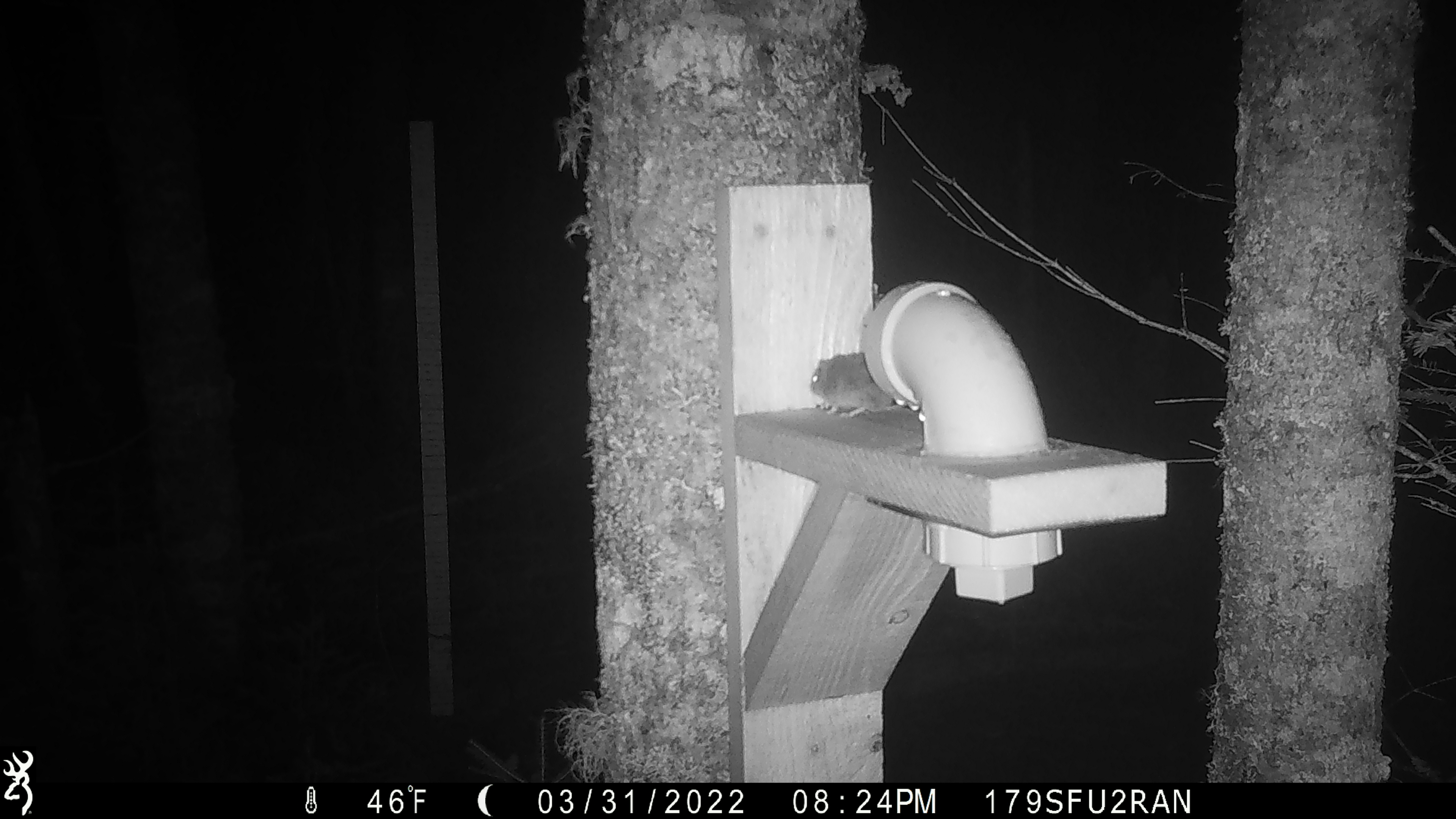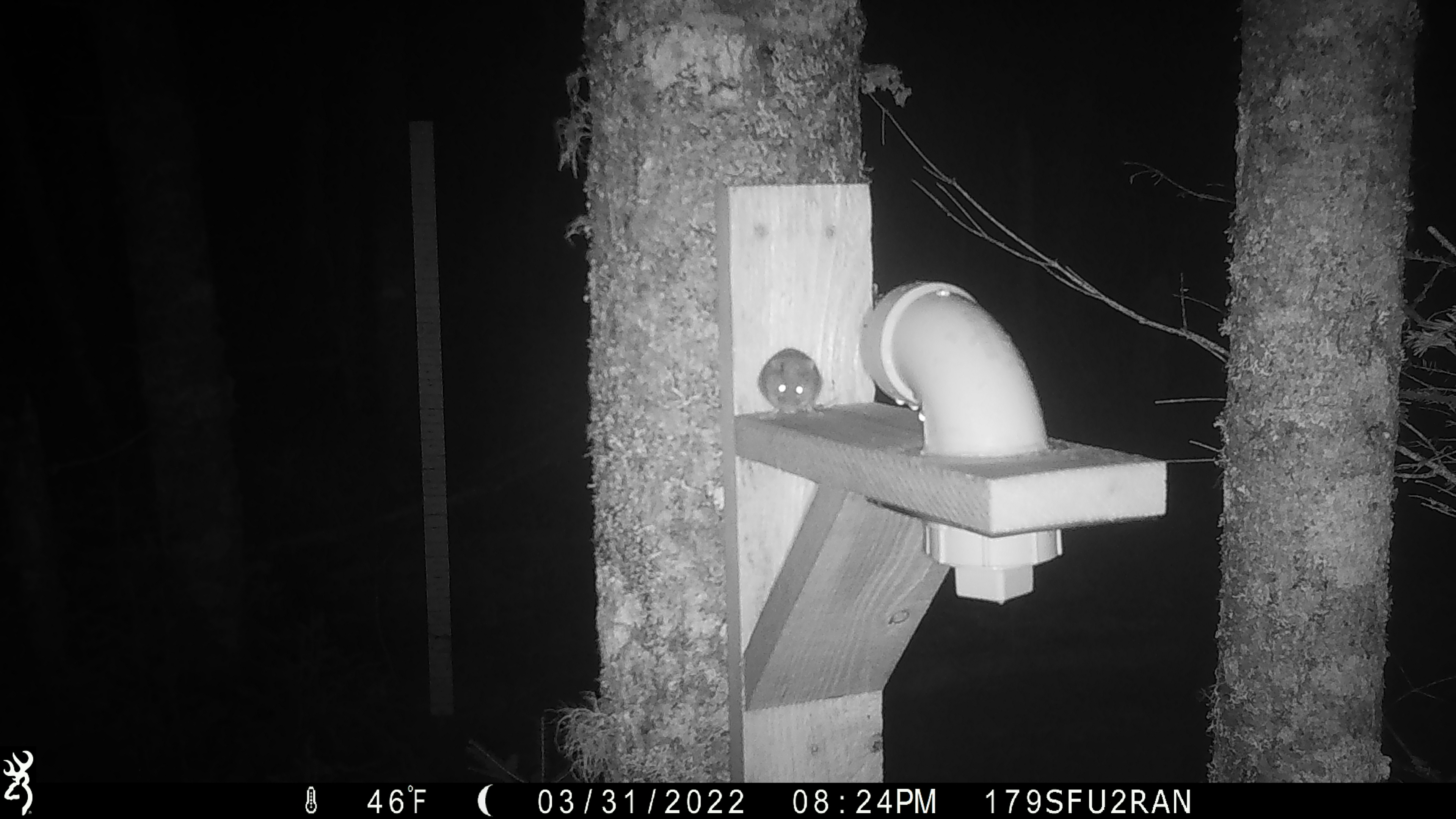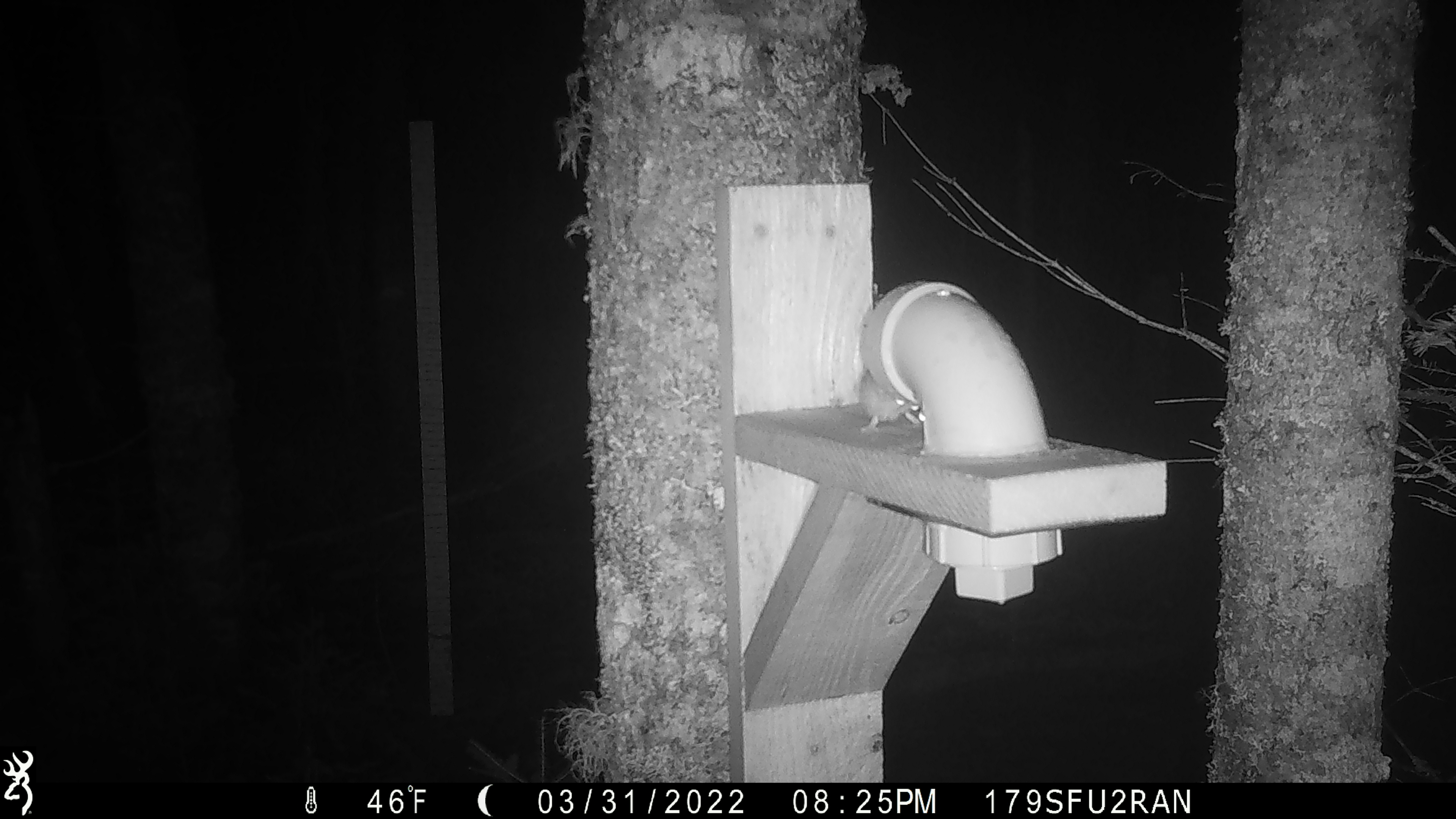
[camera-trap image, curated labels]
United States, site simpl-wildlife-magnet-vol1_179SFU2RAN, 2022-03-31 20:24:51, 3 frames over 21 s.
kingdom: Animalia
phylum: Chordata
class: Mammalia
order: Rodentia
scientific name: Rodentia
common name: mouse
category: mouse sp.